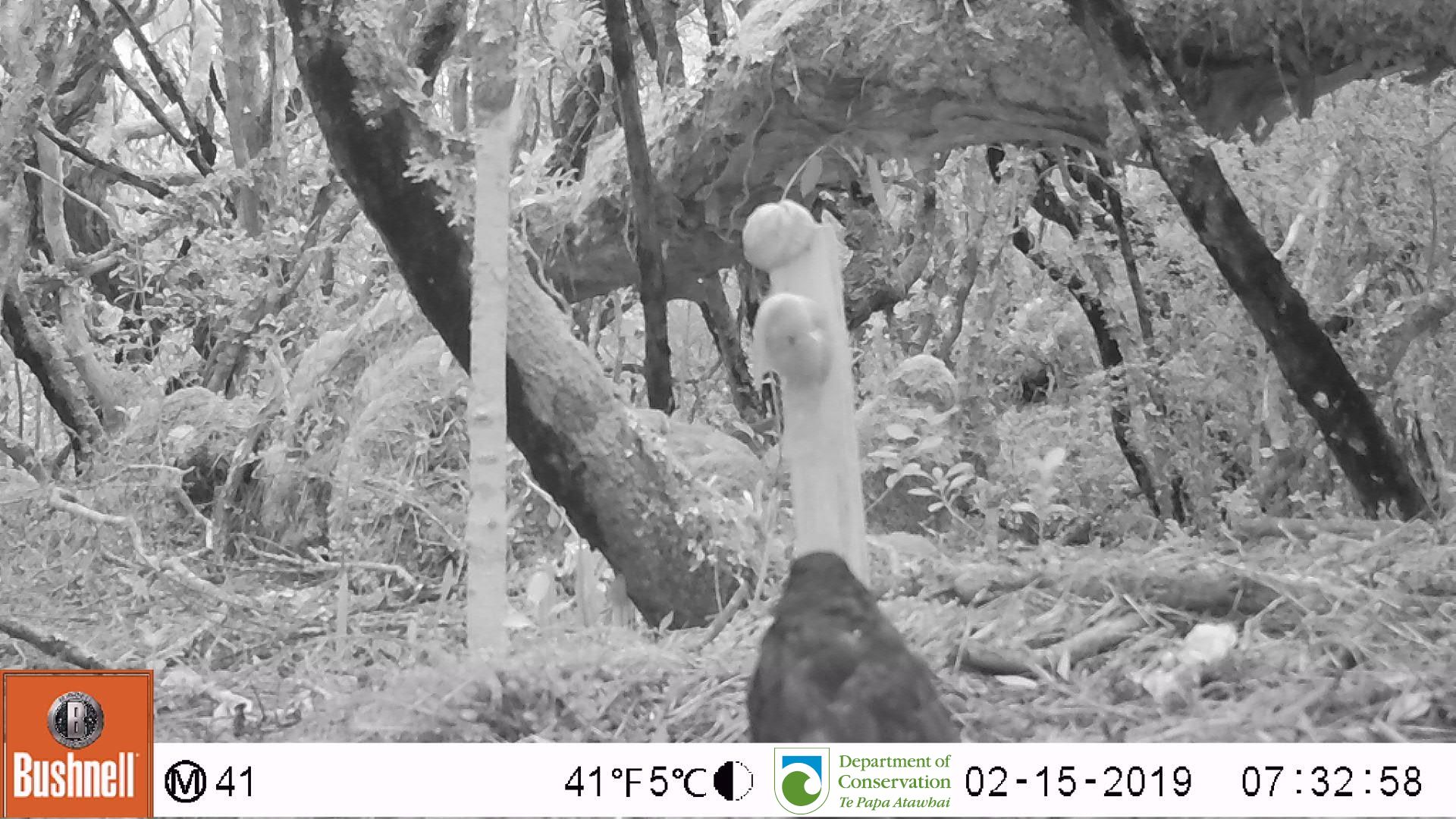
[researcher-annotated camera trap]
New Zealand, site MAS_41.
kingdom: Animalia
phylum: Chordata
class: Aves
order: Passeriformes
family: Turdidae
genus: Turdus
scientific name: Turdus merula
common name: eurasian blackbird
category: blackbird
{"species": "blackbird (eurasian blackbird) (Turdus merula)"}